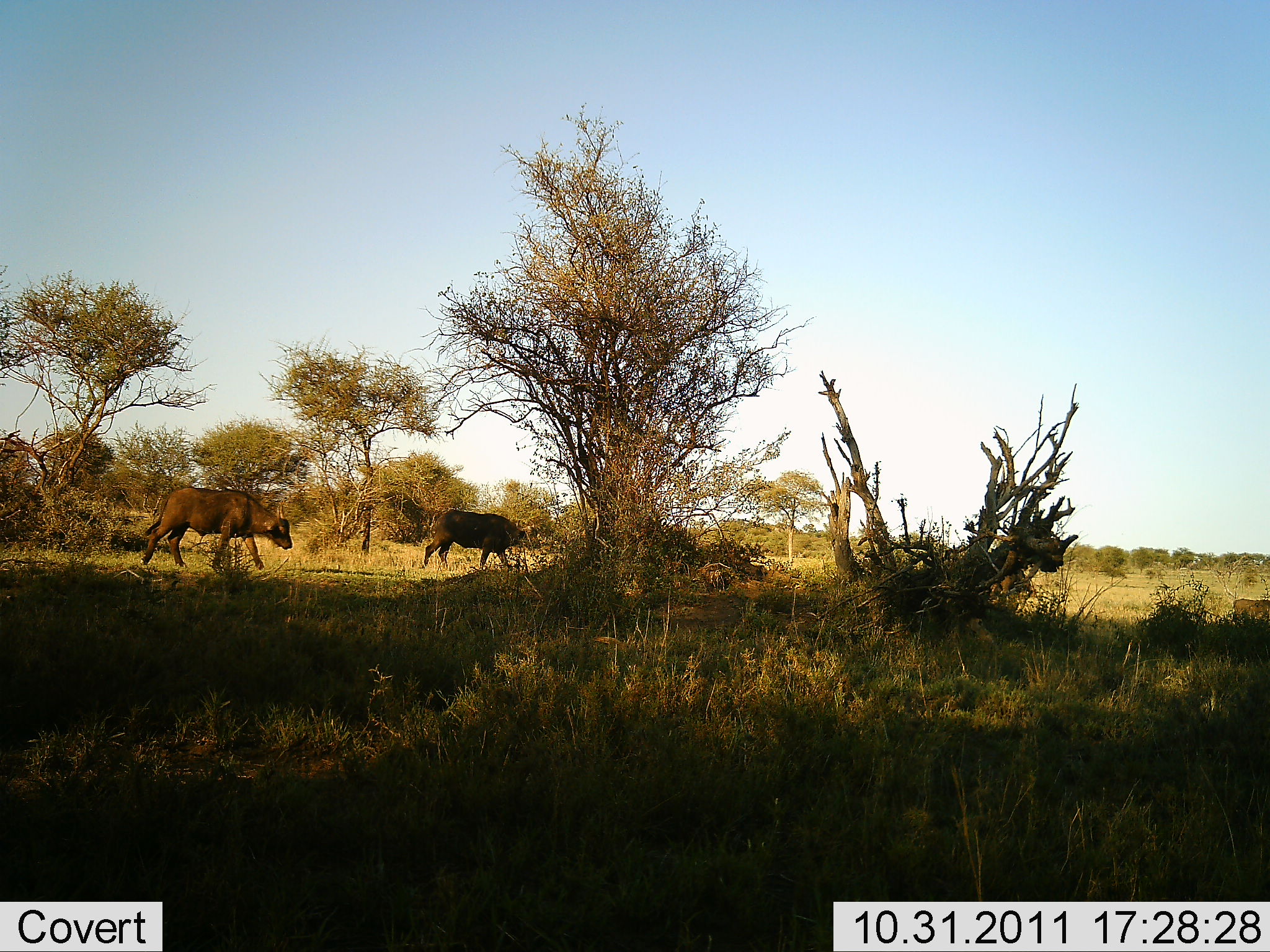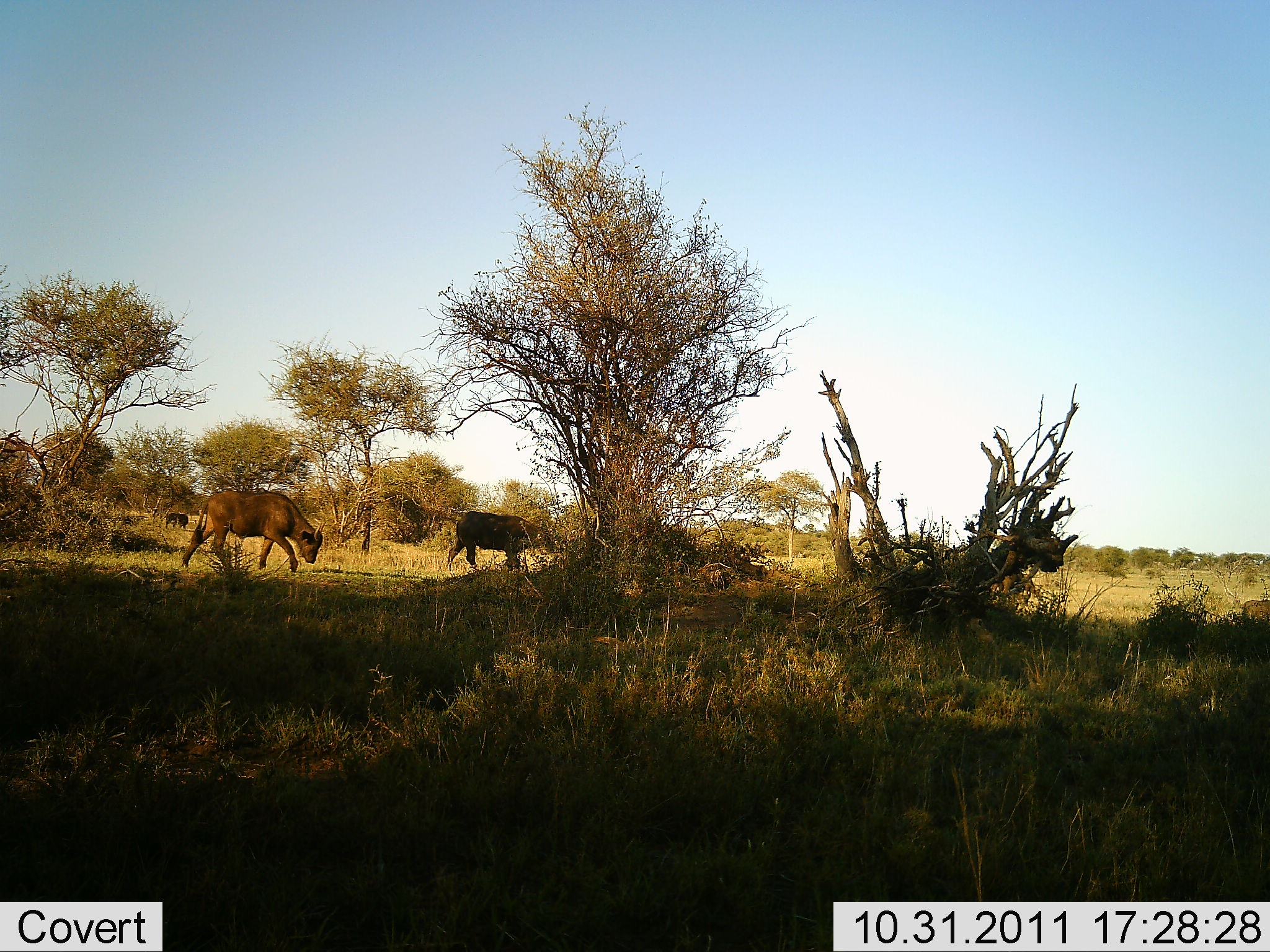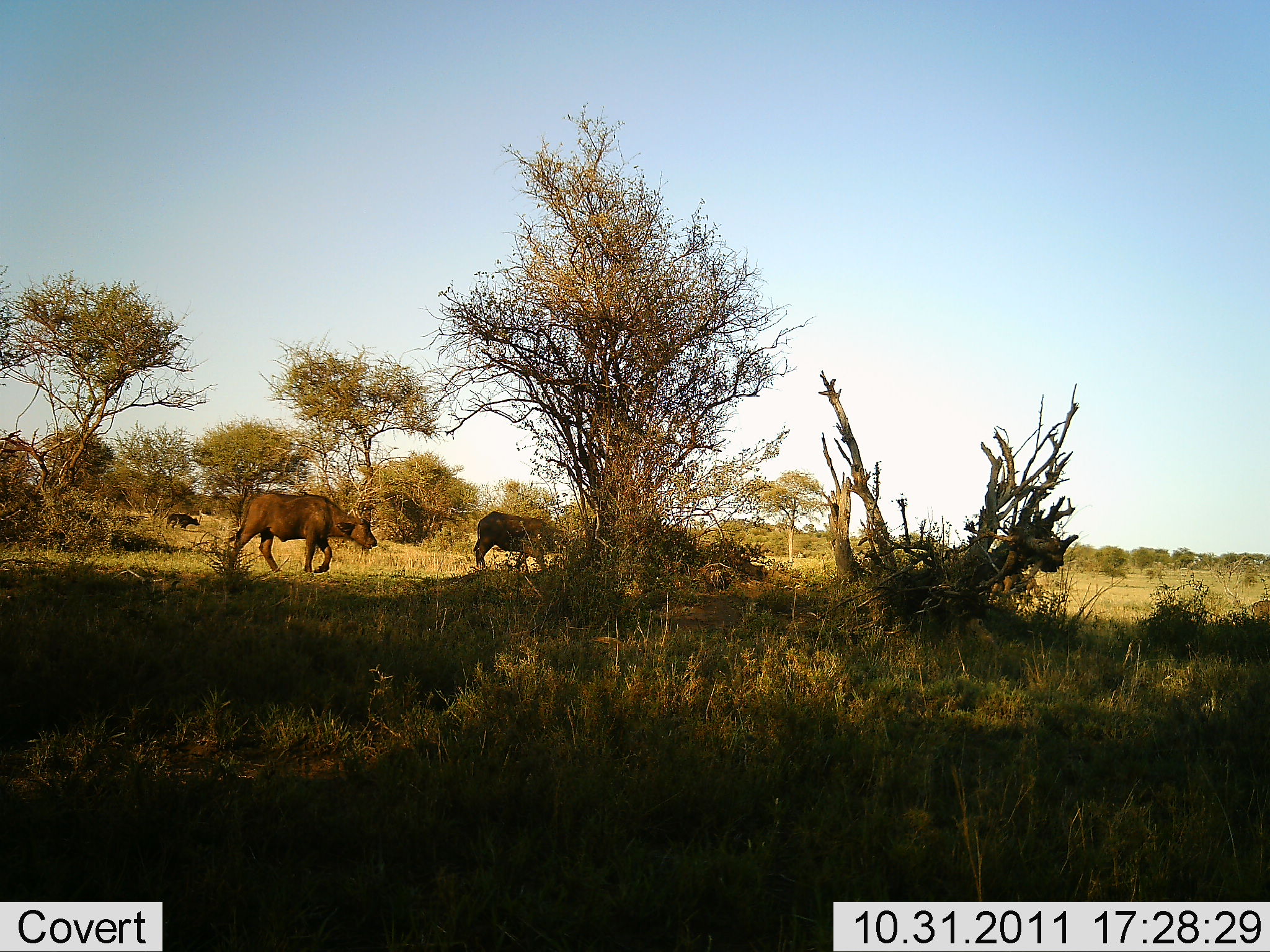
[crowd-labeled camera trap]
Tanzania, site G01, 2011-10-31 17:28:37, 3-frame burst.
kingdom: Animalia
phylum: Chordata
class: Mammalia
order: Artiodactyla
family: Bovidae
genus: Syncerus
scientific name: Syncerus caffer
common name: cape buffalo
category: buffalo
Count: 4.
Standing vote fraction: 8%.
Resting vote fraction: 0%.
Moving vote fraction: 92%.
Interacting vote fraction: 0%.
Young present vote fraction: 8%.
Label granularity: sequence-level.